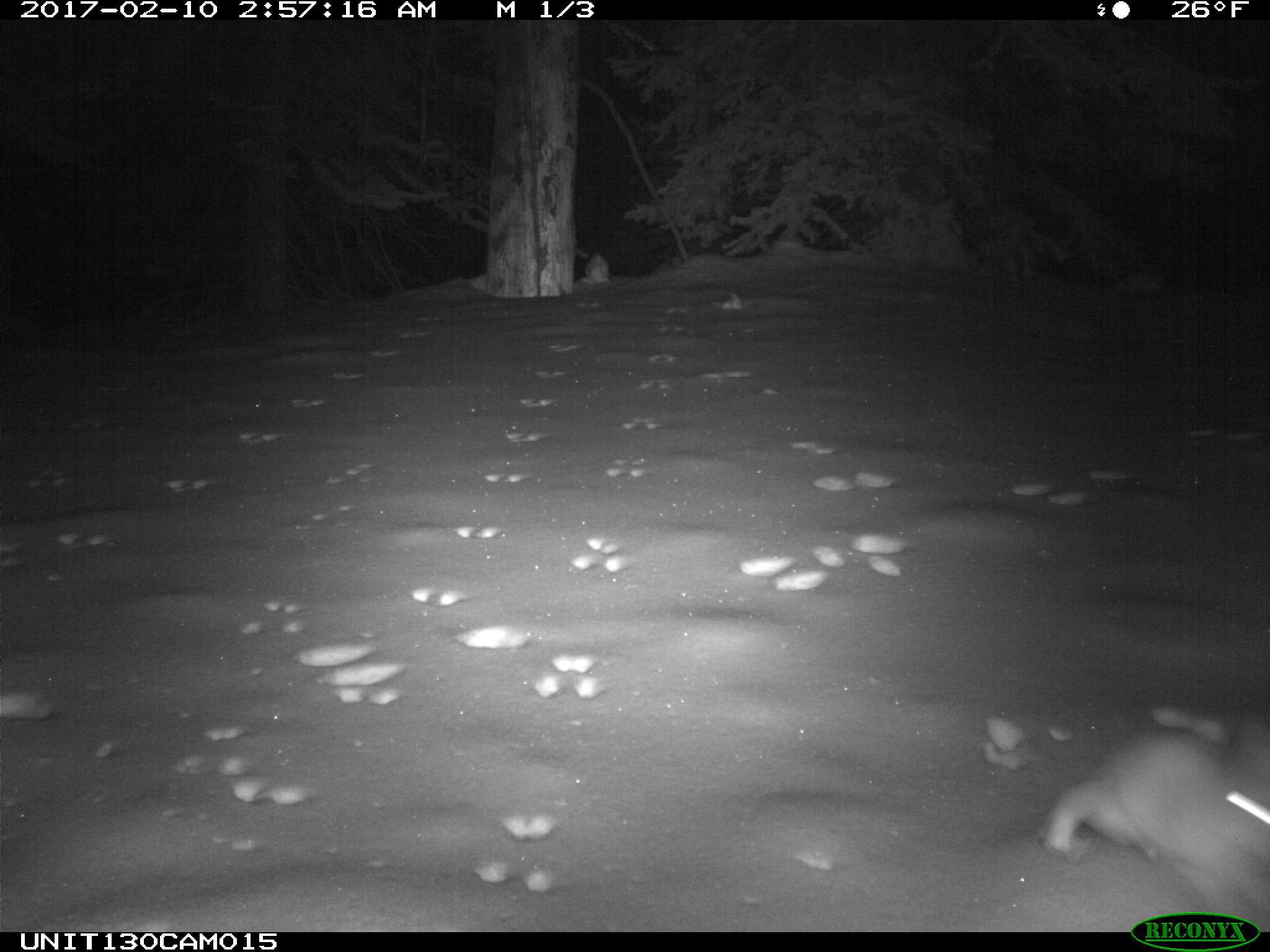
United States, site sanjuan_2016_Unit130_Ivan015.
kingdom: Animalia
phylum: Chordata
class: Mammalia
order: Lagomorpha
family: Leporidae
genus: Lepus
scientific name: Lepus americanus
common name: snowshoe hare